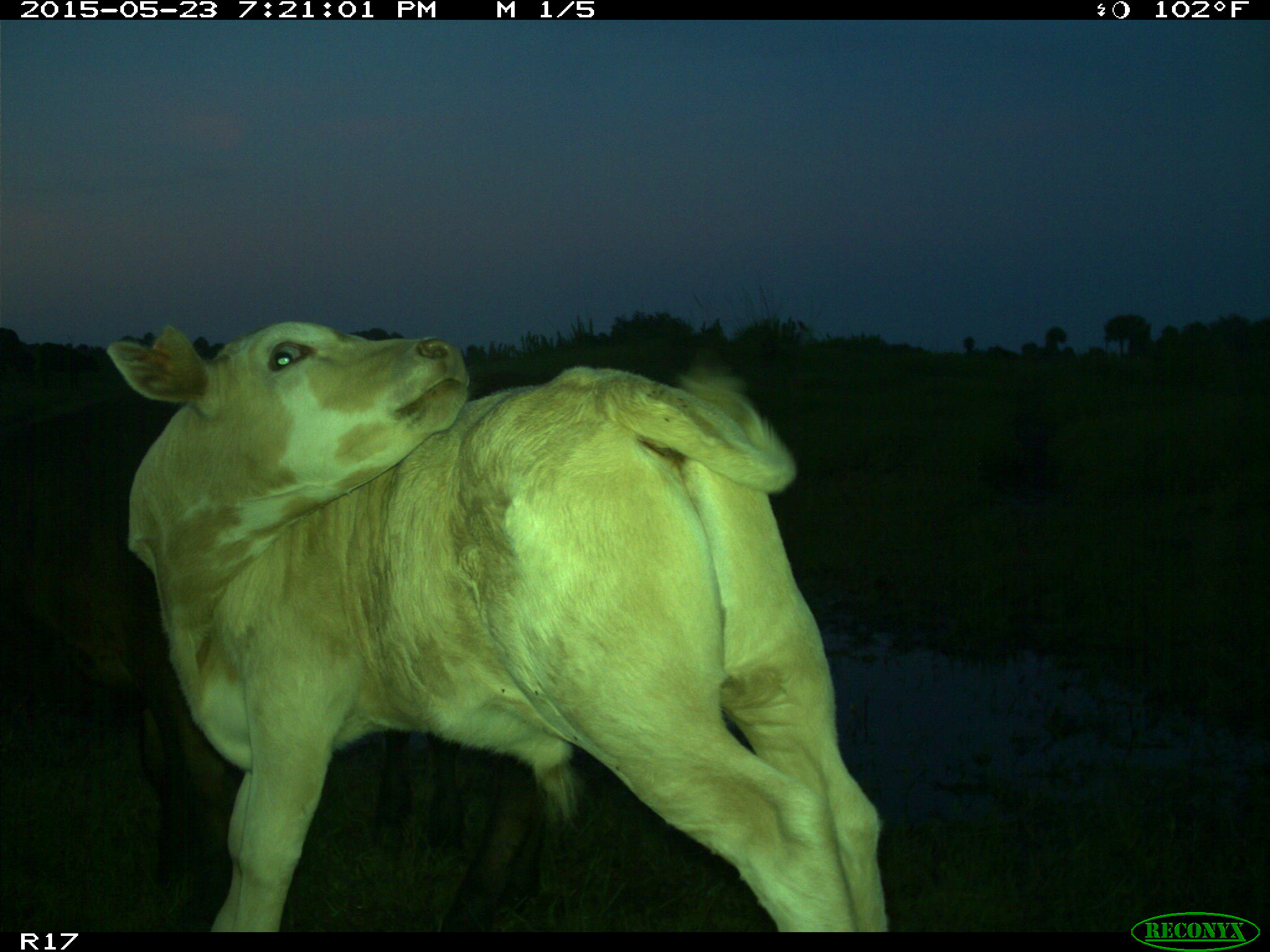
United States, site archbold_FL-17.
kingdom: Animalia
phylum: Chordata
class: Mammalia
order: Artiodactyla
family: Bovidae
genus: Bos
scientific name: Bos taurus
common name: domestic cow